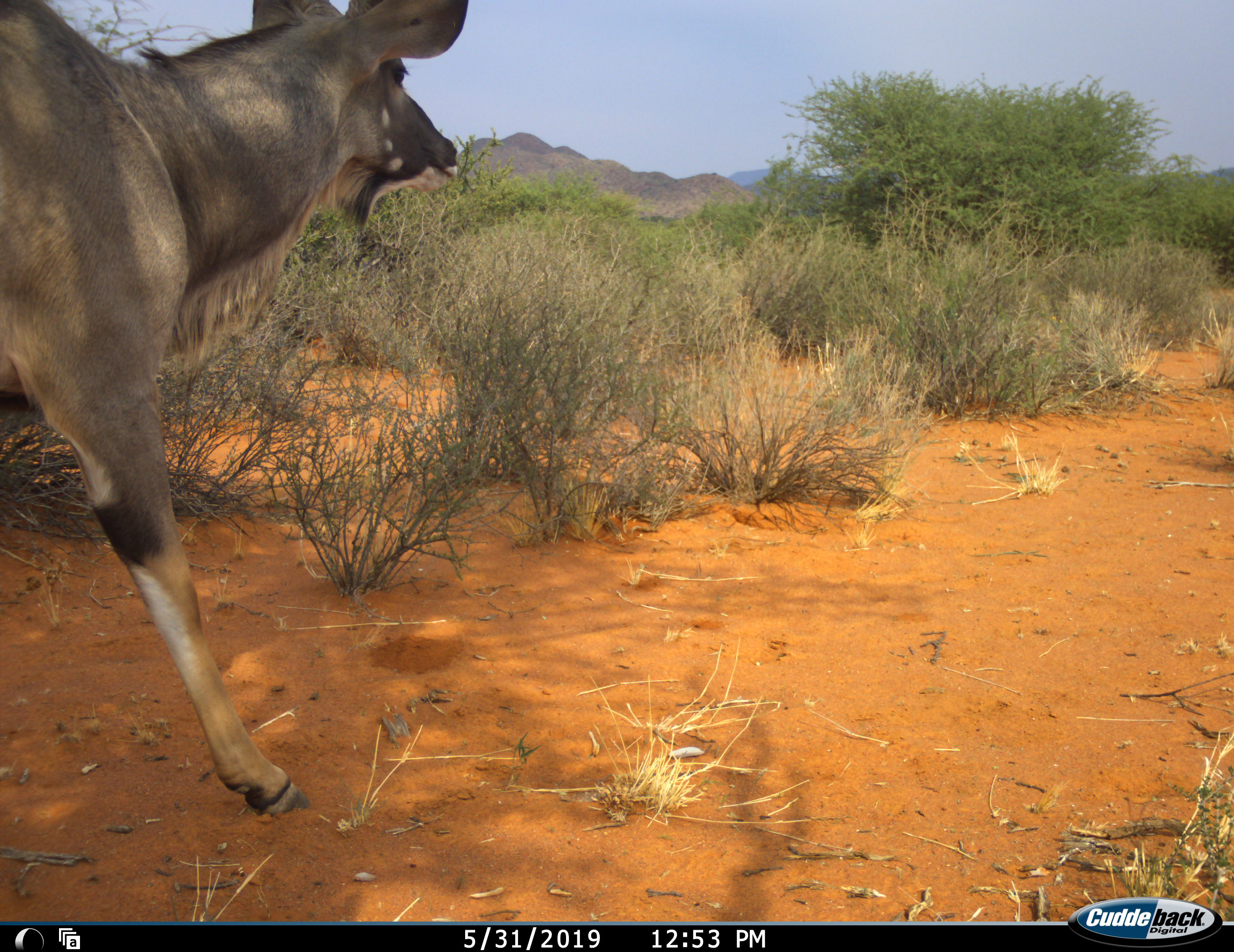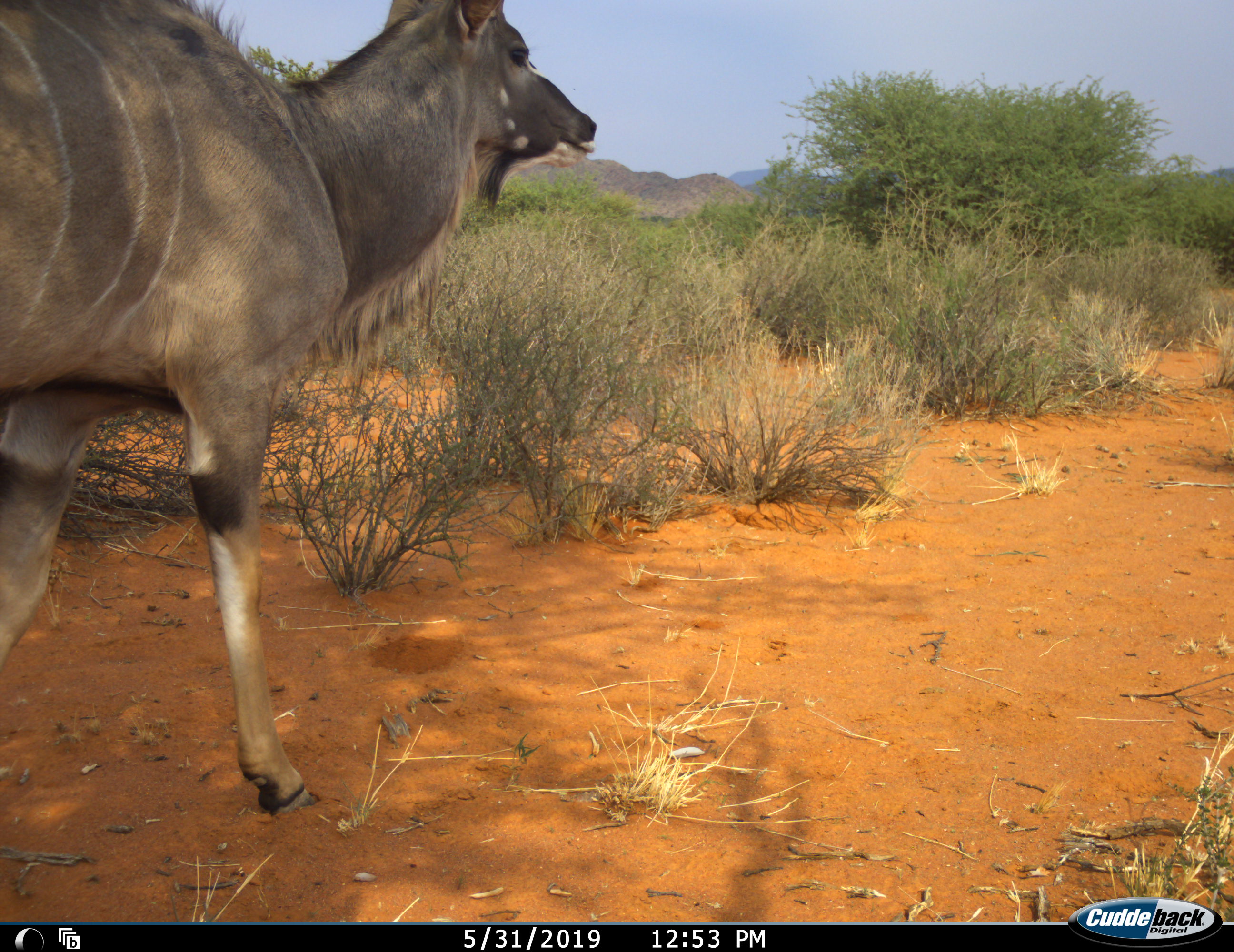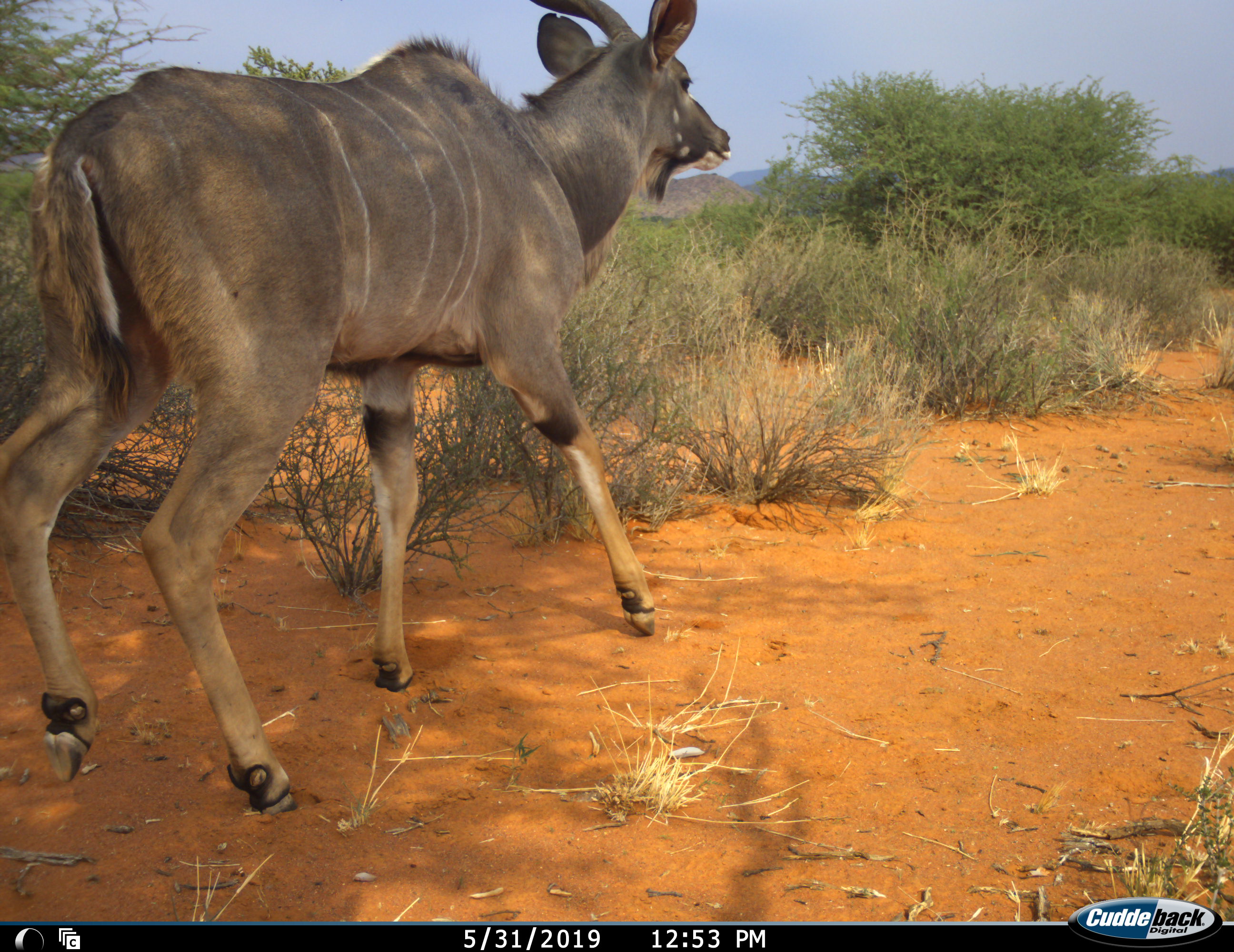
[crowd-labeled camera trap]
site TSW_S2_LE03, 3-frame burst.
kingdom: Animalia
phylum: Chordata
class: Mammalia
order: Artiodactyla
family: Bovidae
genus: Tragelaphus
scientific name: Tragelaphus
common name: kudu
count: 1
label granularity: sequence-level